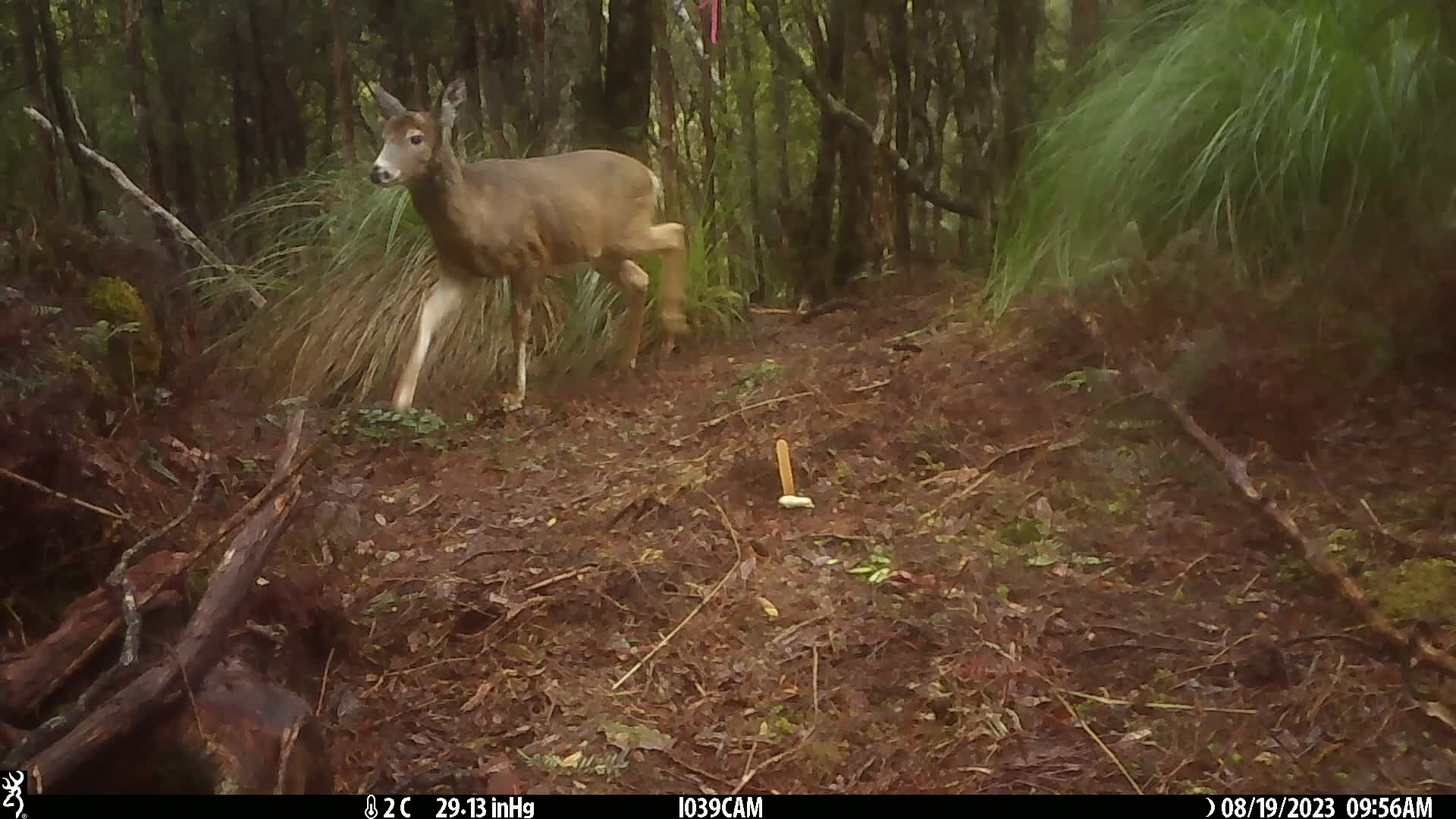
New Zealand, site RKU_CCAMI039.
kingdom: Animalia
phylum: Chordata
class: Mammalia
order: Artiodactyla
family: Cervidae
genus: Odocoileus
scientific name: Odocoileus virginianus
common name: white-tailed deer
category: white tailed deer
White tailed deer (white-tailed deer) (Odocoileus virginianus).